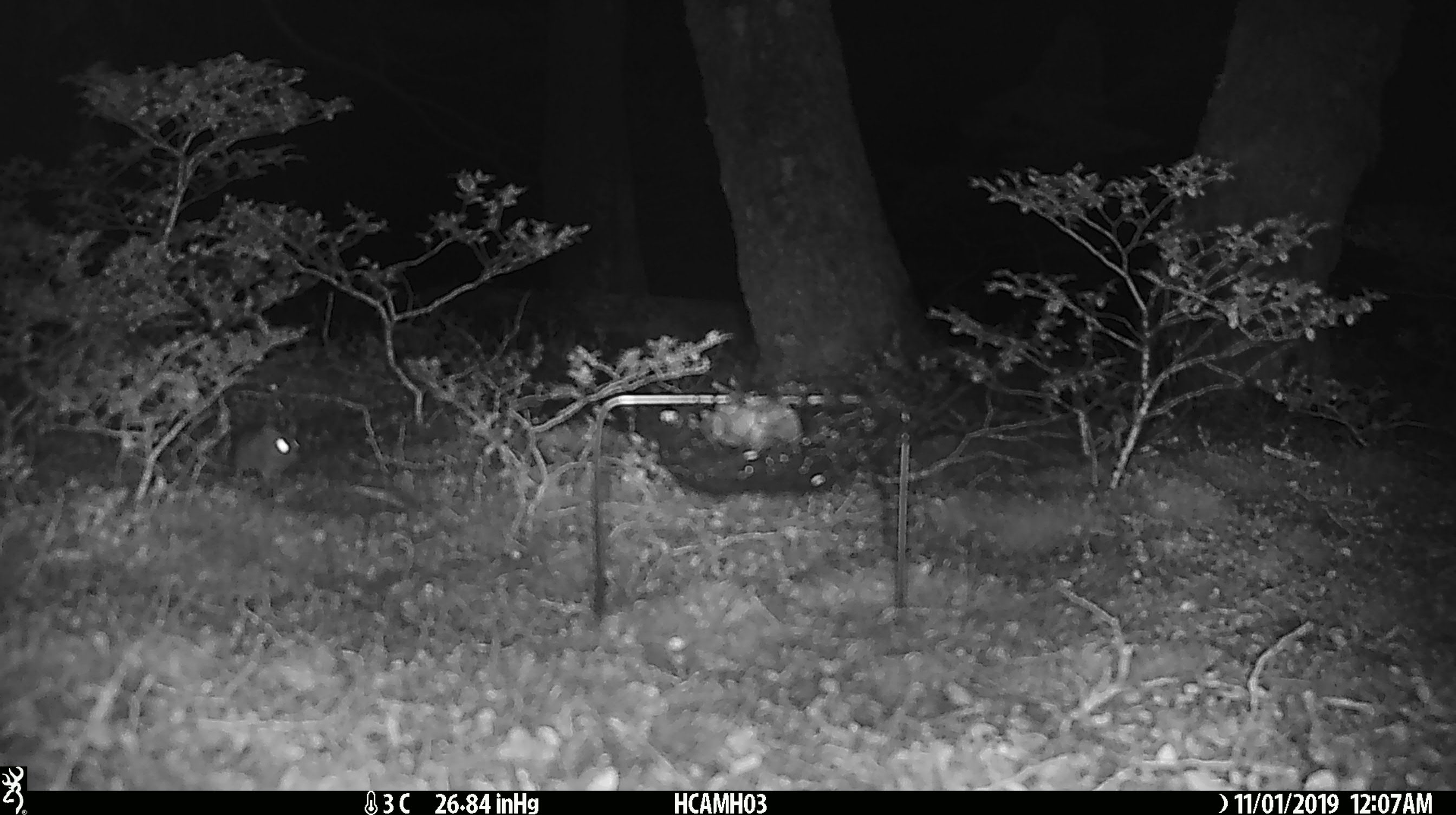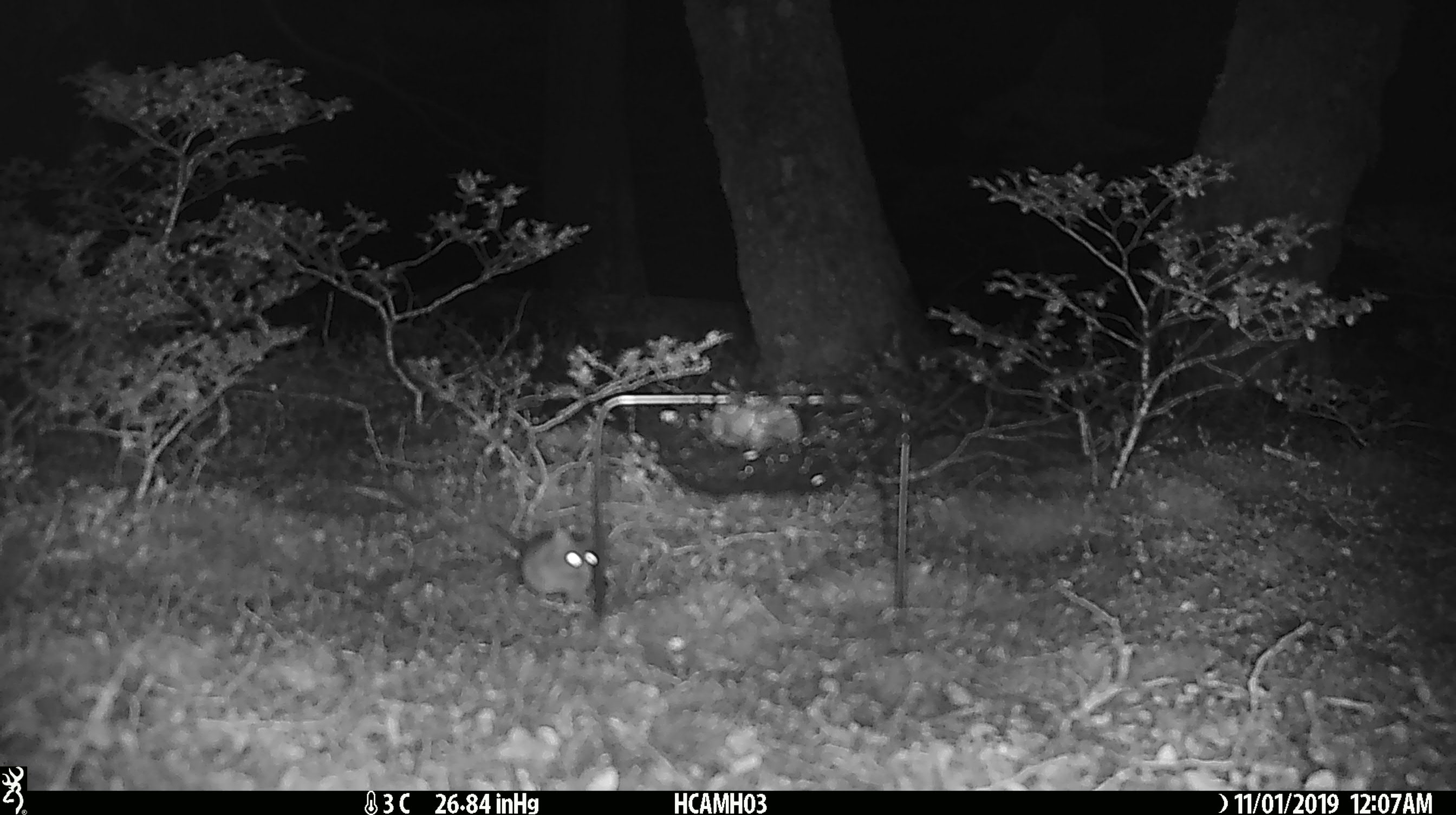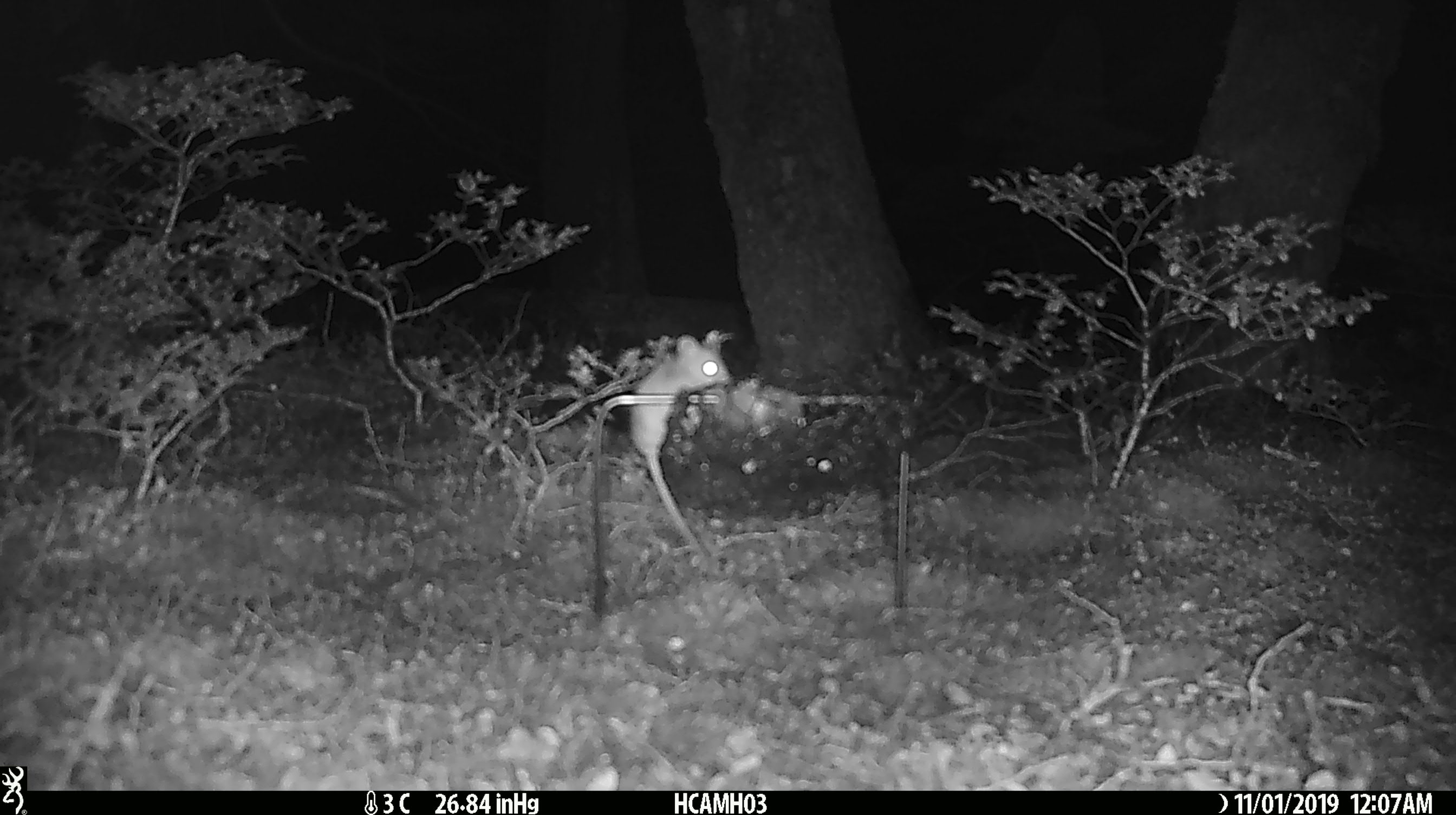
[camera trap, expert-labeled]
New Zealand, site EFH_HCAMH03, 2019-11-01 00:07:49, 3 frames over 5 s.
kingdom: Animalia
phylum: Chordata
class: Mammalia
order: Rodentia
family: Muridae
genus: Mus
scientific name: Mus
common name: mouse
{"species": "mouse (Mus)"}